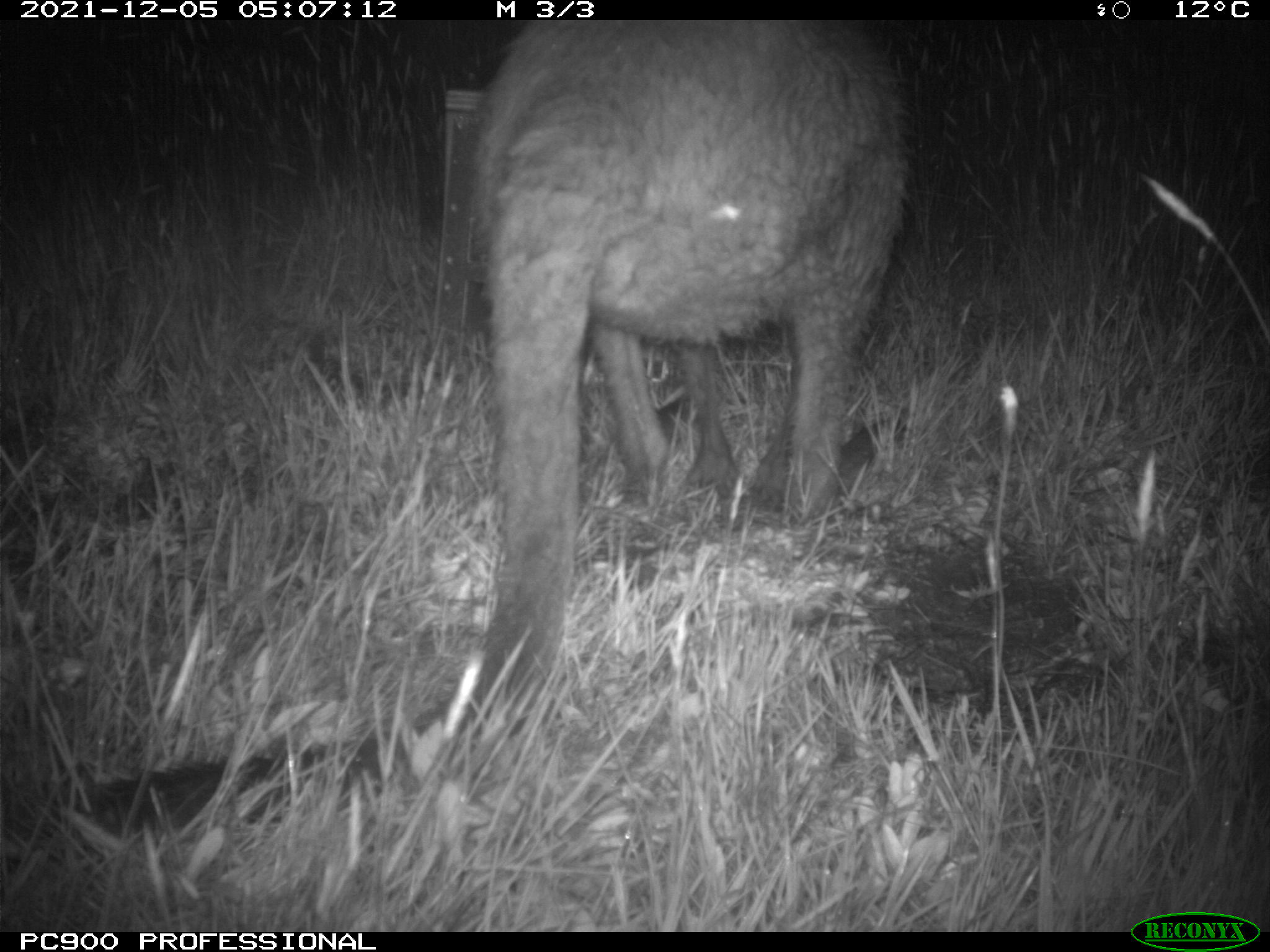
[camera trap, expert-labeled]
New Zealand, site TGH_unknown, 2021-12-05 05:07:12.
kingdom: Animalia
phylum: Chordata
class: Mammalia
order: Diprotodontia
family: Macropodidae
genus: Notamacropus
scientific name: Notamacropus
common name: wallaby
Wallaby (Notamacropus).